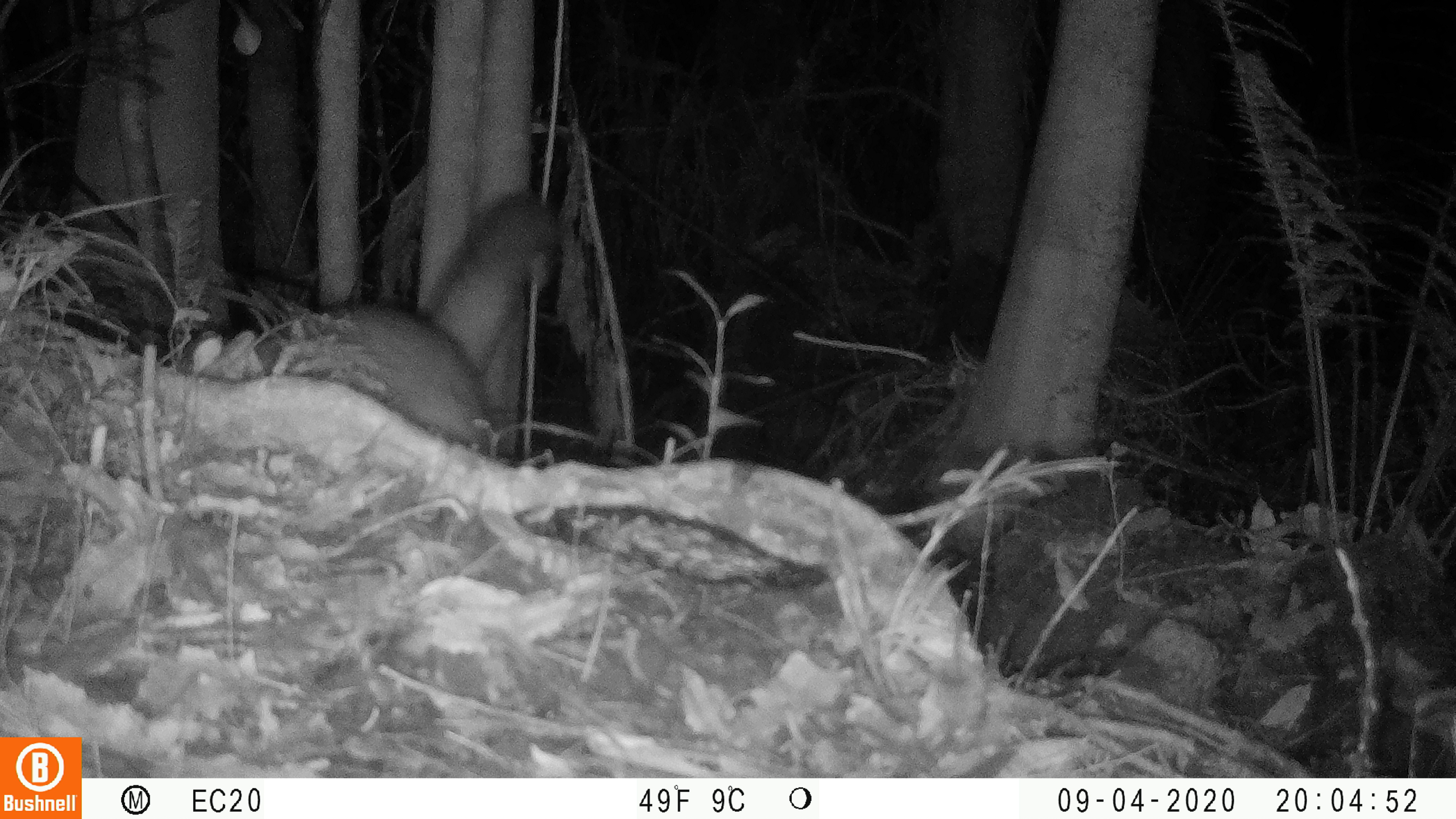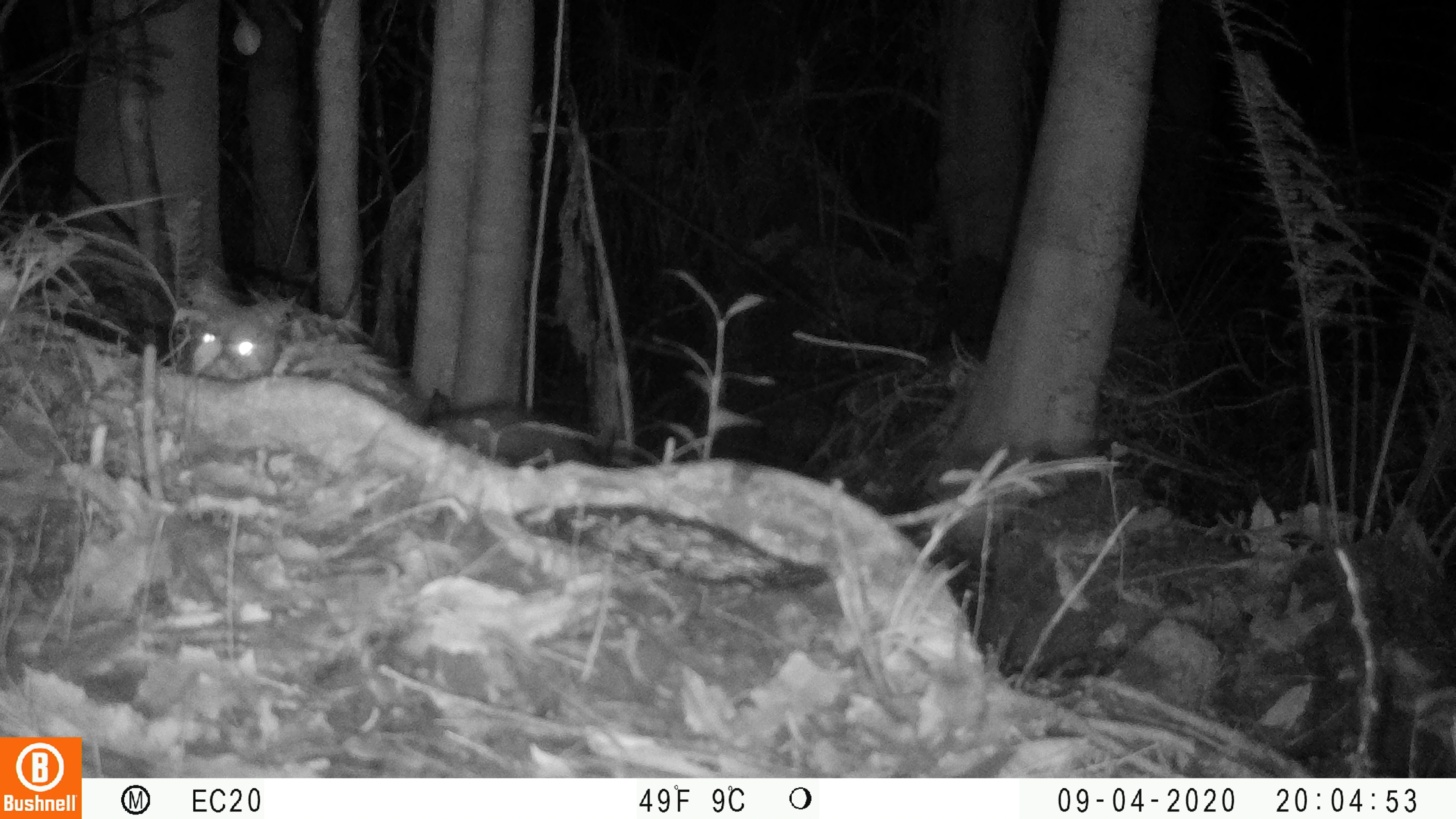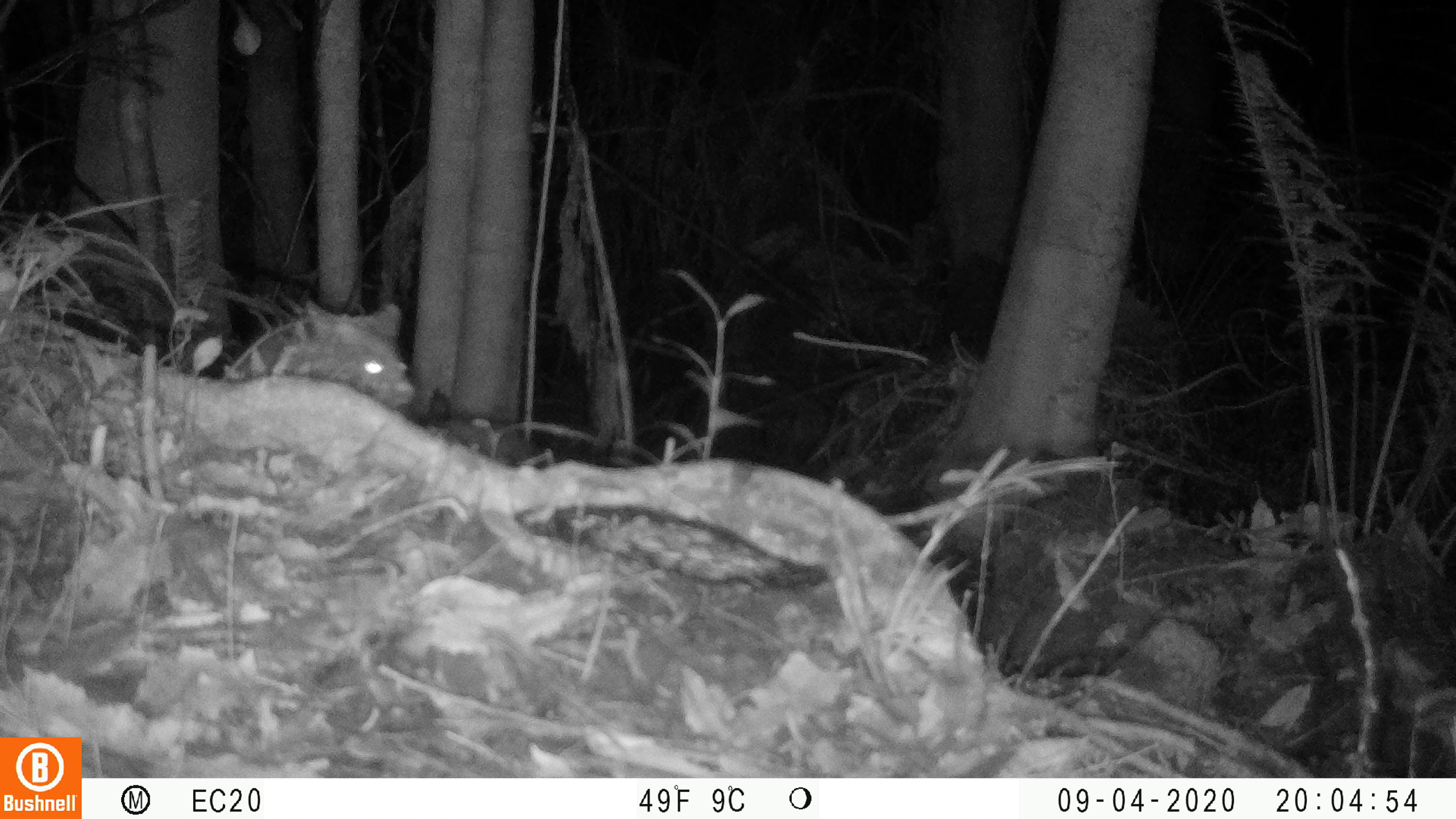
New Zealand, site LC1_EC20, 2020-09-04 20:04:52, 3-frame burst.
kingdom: Animalia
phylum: Chordata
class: Mammalia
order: Diprotodontia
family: Phalangeridae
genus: Trichosurus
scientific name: Trichosurus vulpecula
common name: common brushtail possum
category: possum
Possum (common brushtail possum) (Trichosurus vulpecula).